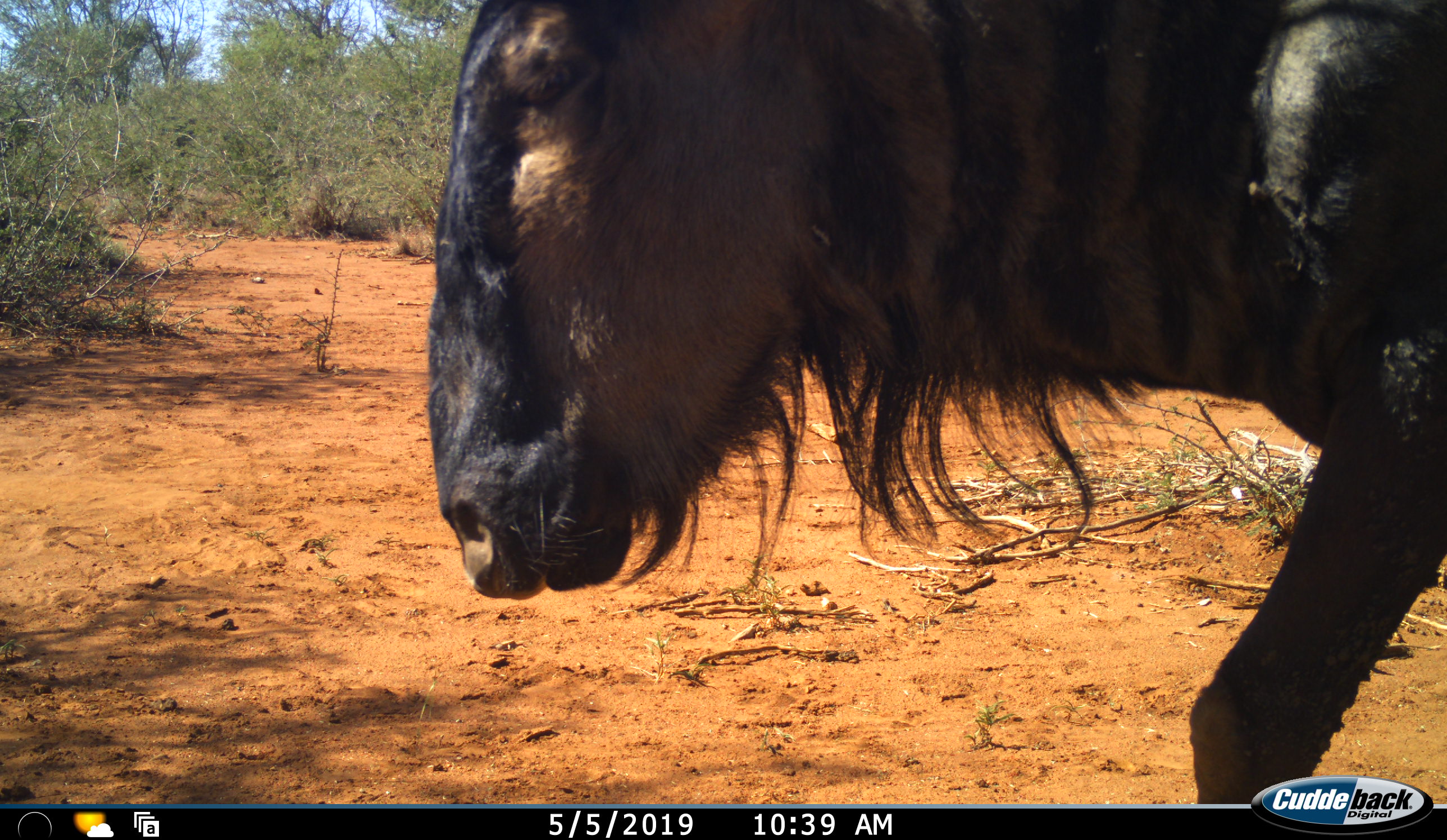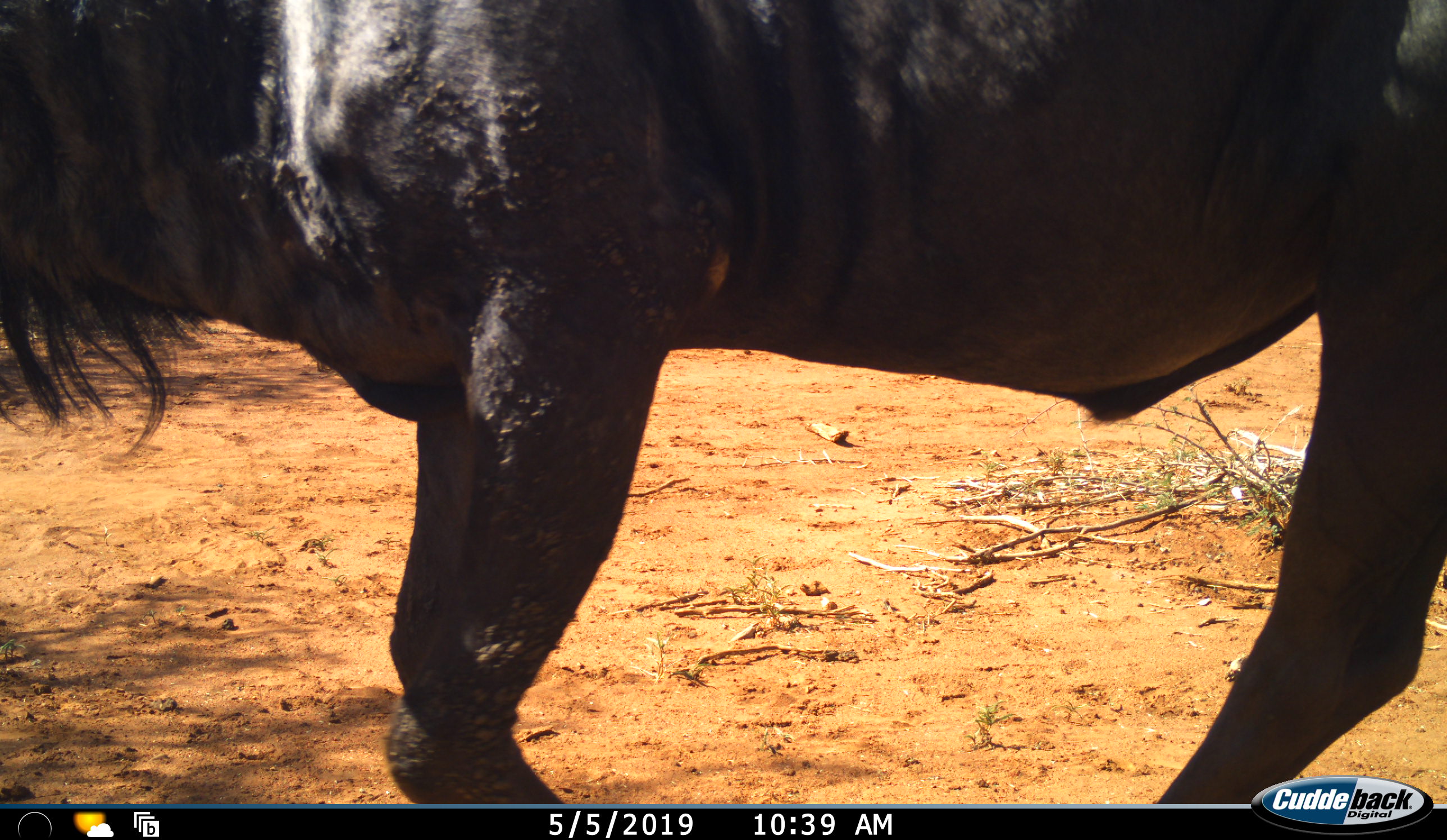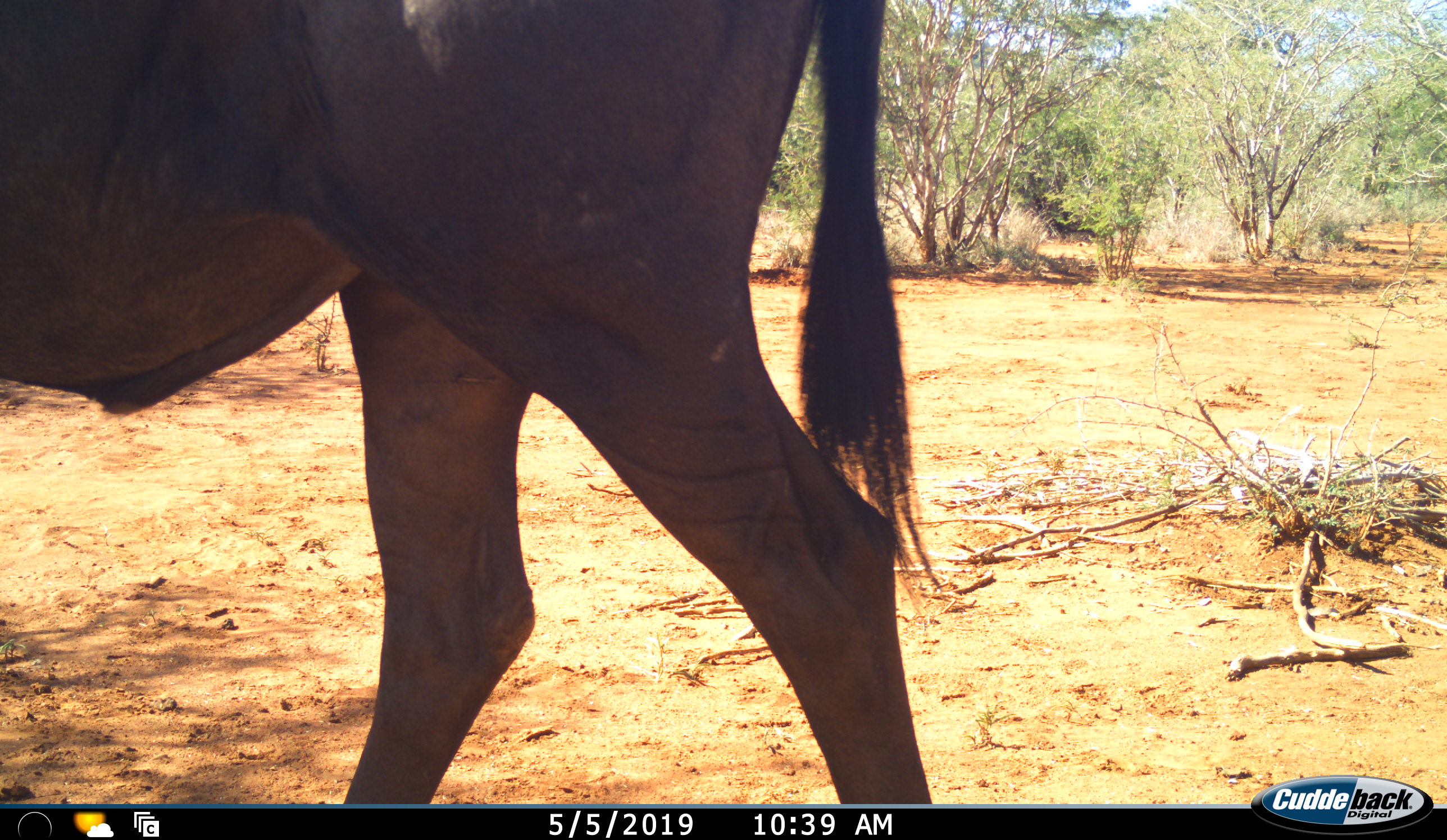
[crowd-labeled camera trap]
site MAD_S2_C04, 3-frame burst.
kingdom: Animalia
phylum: Chordata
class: Mammalia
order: Artiodactyla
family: Bovidae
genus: Connochaetes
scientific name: Connochaetes taurinus taurinus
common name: blue wildebeest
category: wildebeestblue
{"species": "wildebeestblue (blue wildebeest) (Connochaetes taurinus taurinus)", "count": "1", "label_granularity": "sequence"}